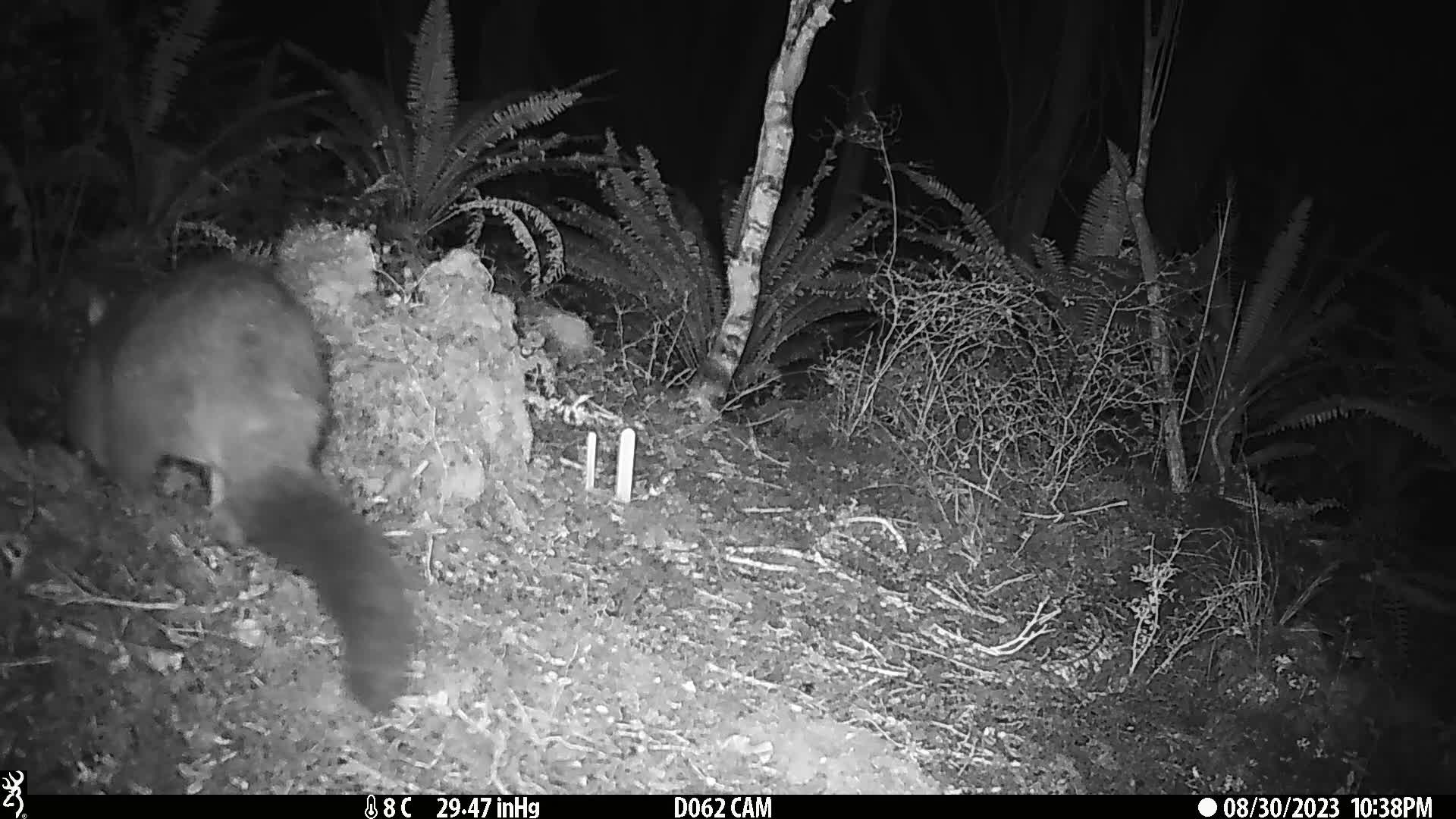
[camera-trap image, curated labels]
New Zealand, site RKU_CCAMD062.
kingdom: Animalia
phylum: Chordata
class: Mammalia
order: Diprotodontia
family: Phalangeridae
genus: Trichosurus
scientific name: Trichosurus vulpecula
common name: common brushtail possum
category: possum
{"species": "possum (common brushtail possum) (Trichosurus vulpecula)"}